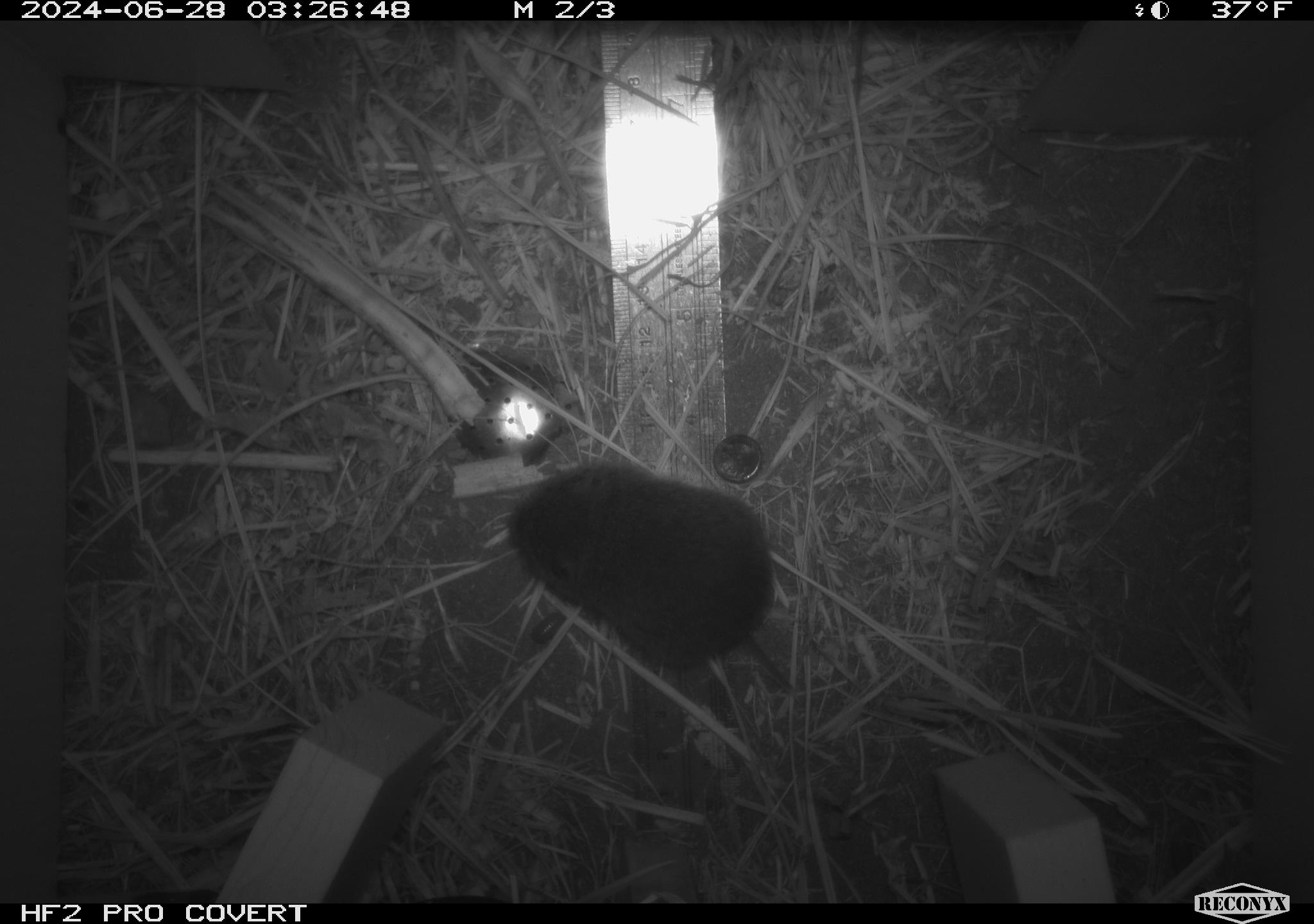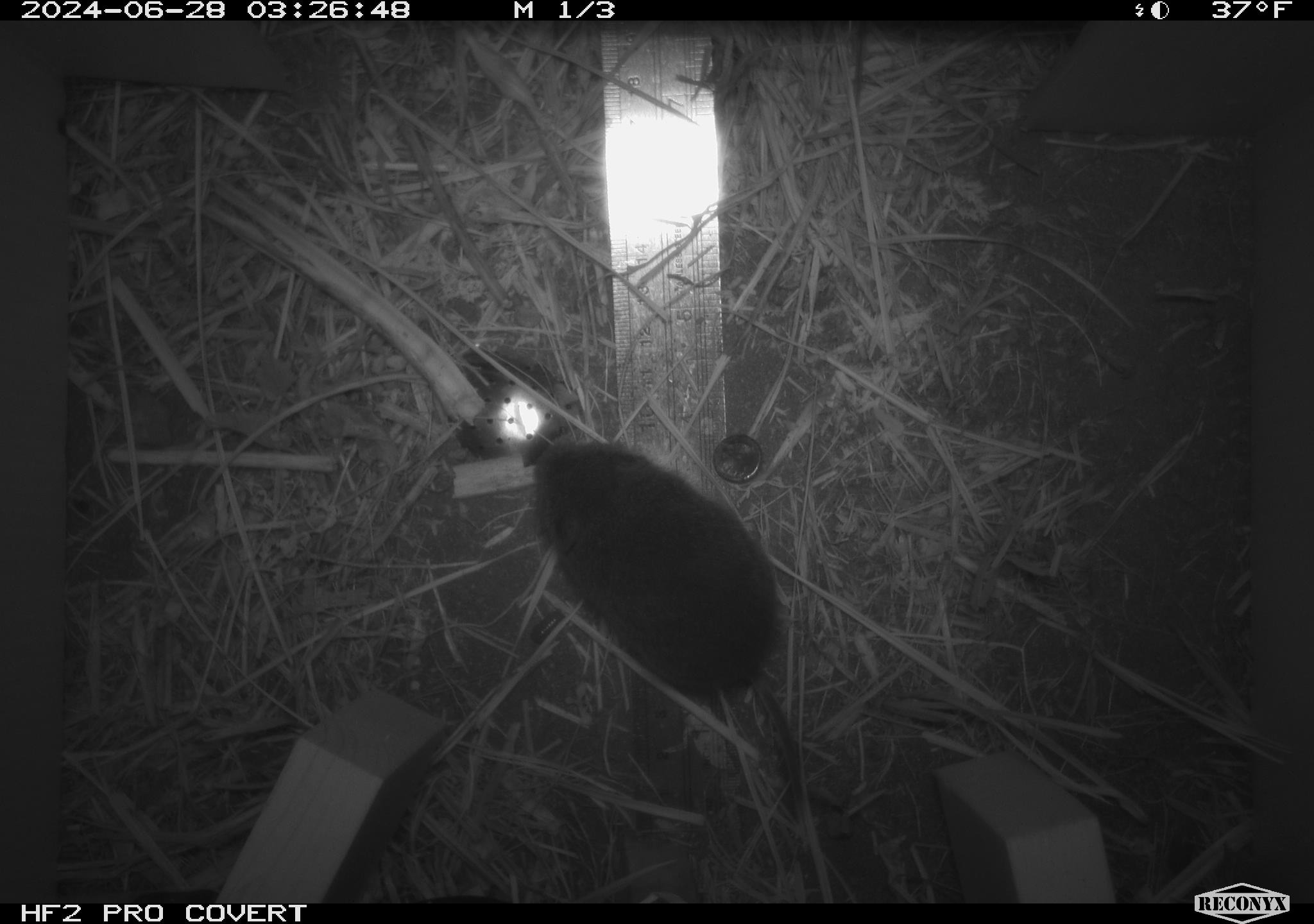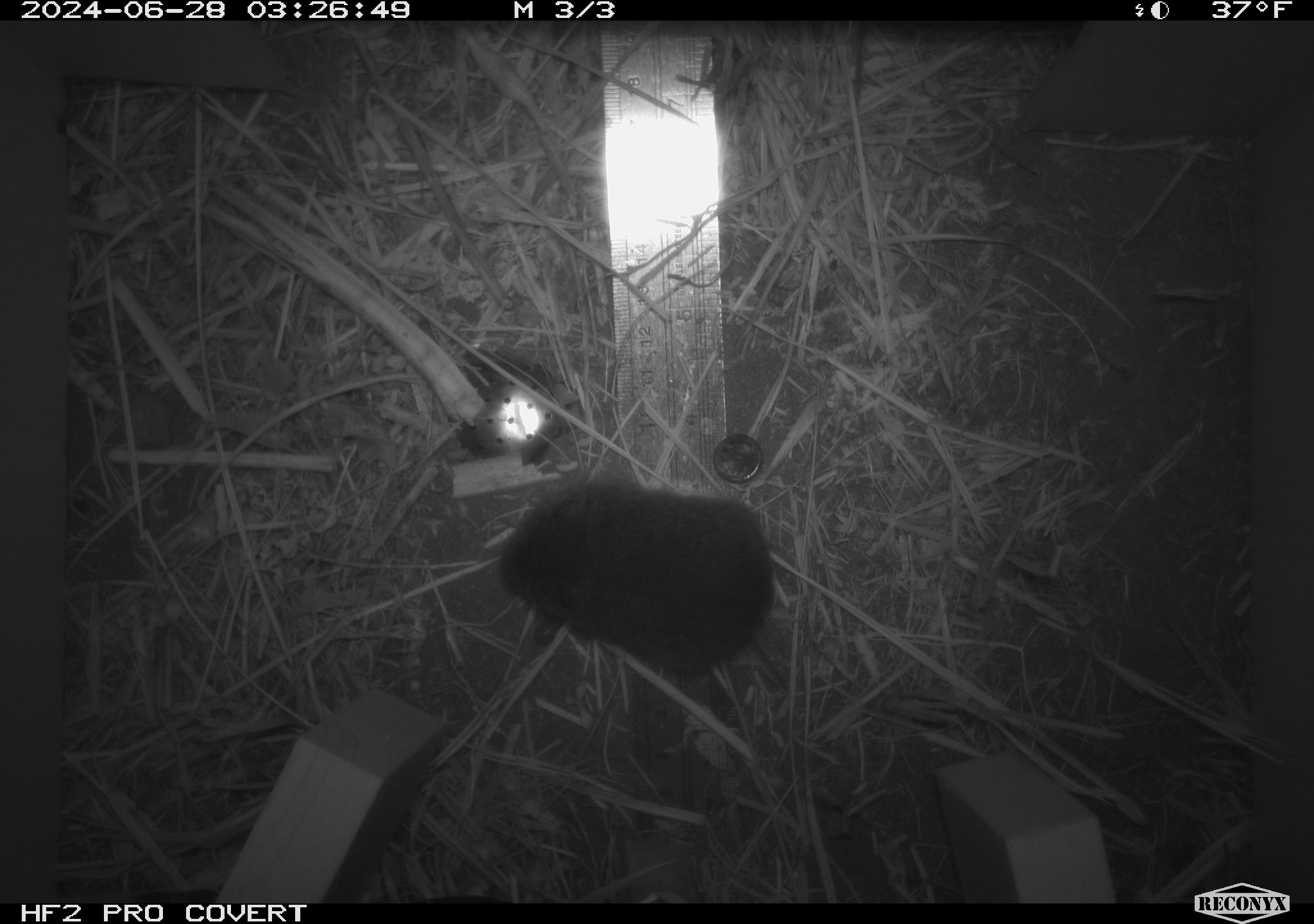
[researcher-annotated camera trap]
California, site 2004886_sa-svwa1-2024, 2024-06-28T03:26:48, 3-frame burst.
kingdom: Animalia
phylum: Chordata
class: Mammalia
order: Rodentia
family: Cricetidae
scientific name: Arvicolinae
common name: voles, lemmings, and muskrats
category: arvicolinae subfamily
Arvicolinae subfamily (voles, lemmings, and muskrats) (Arvicolinae).